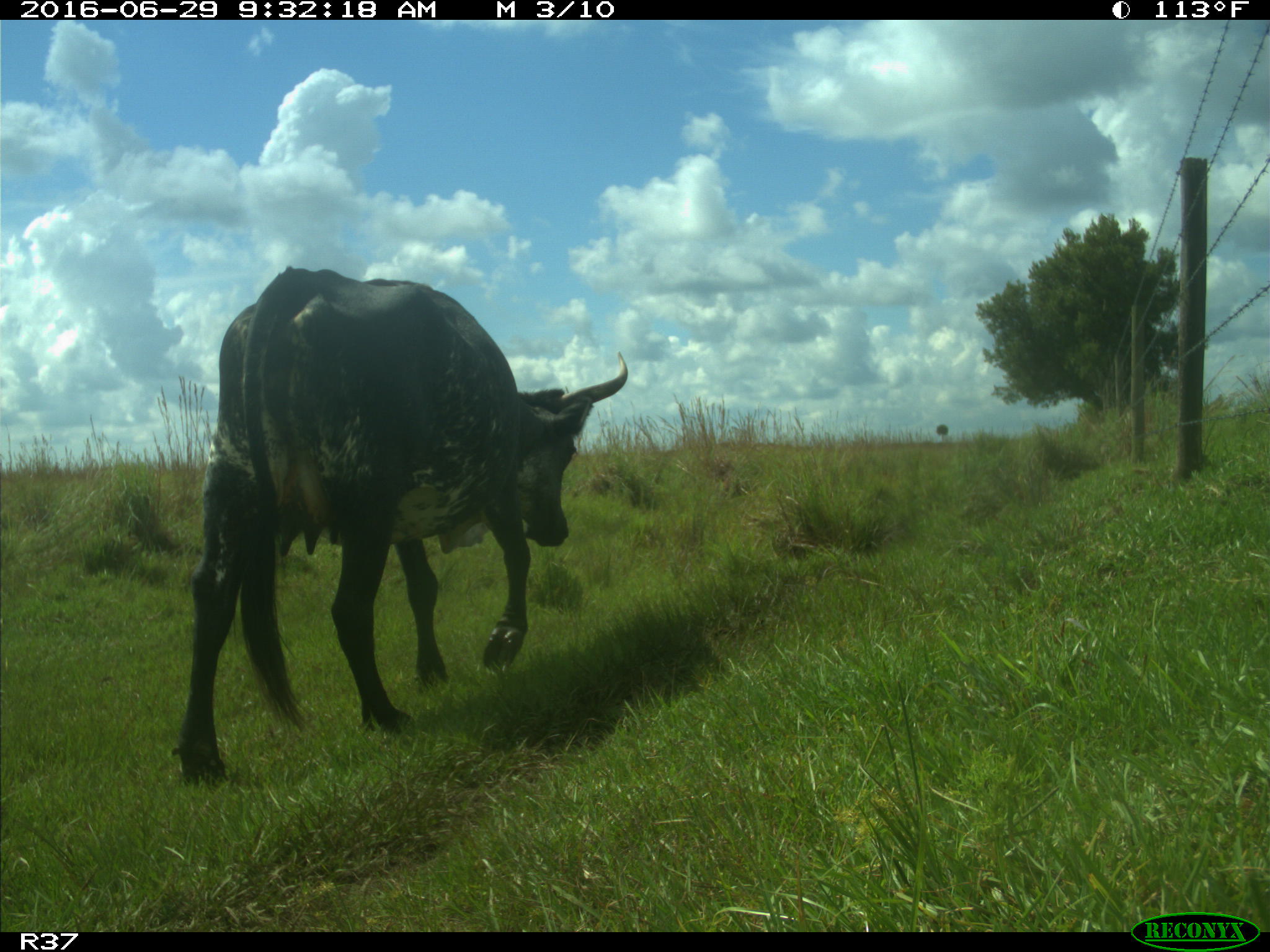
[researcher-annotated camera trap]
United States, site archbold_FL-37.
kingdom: Animalia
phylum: Chordata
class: Mammalia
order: Artiodactyla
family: Bovidae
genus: Bos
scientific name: Bos taurus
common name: domestic cow